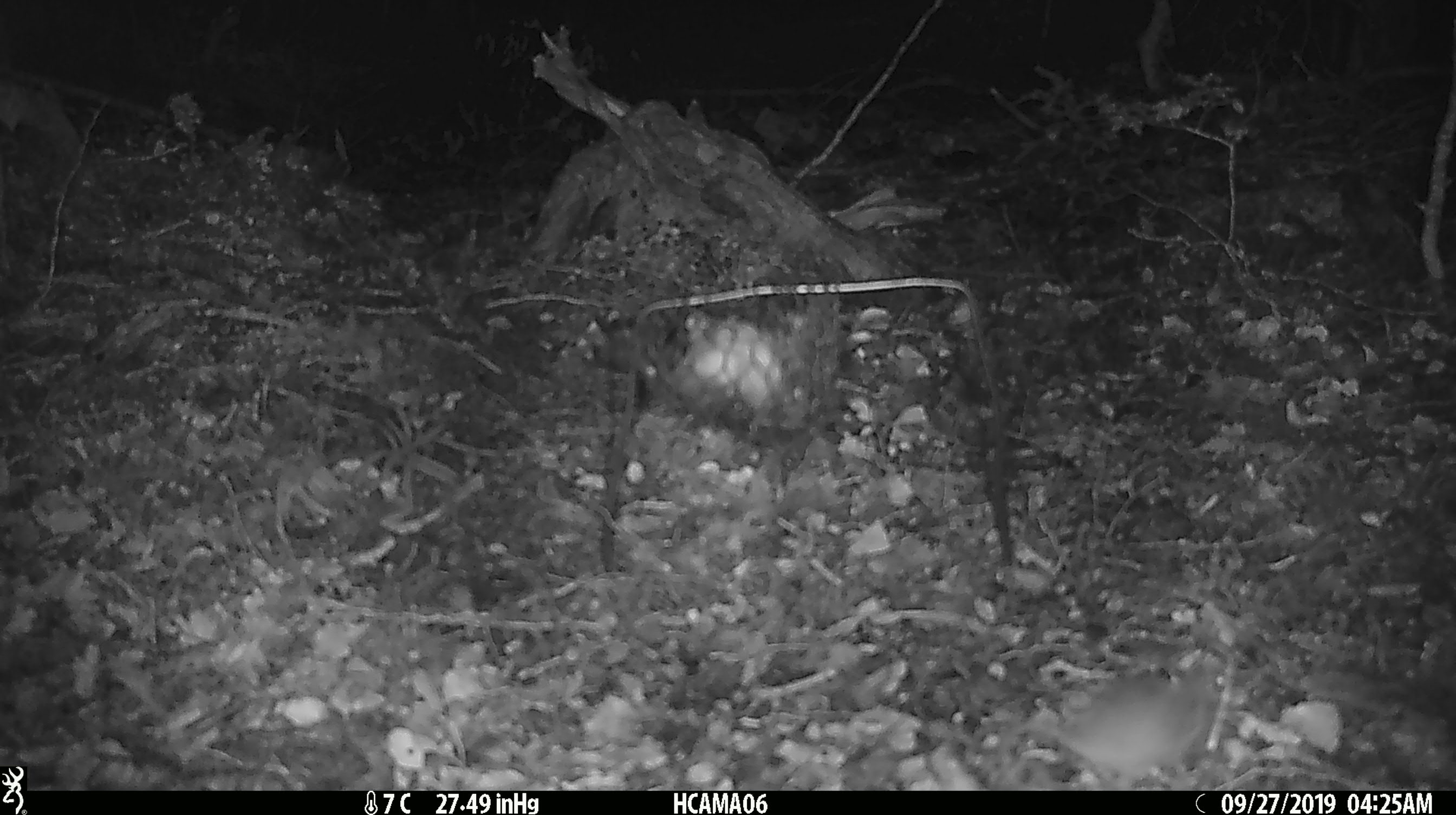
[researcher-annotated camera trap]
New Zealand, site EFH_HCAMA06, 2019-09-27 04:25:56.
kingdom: Animalia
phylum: Chordata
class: Mammalia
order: Rodentia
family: Muridae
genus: Mus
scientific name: Mus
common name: mouse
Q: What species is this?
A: Mouse (Mus).